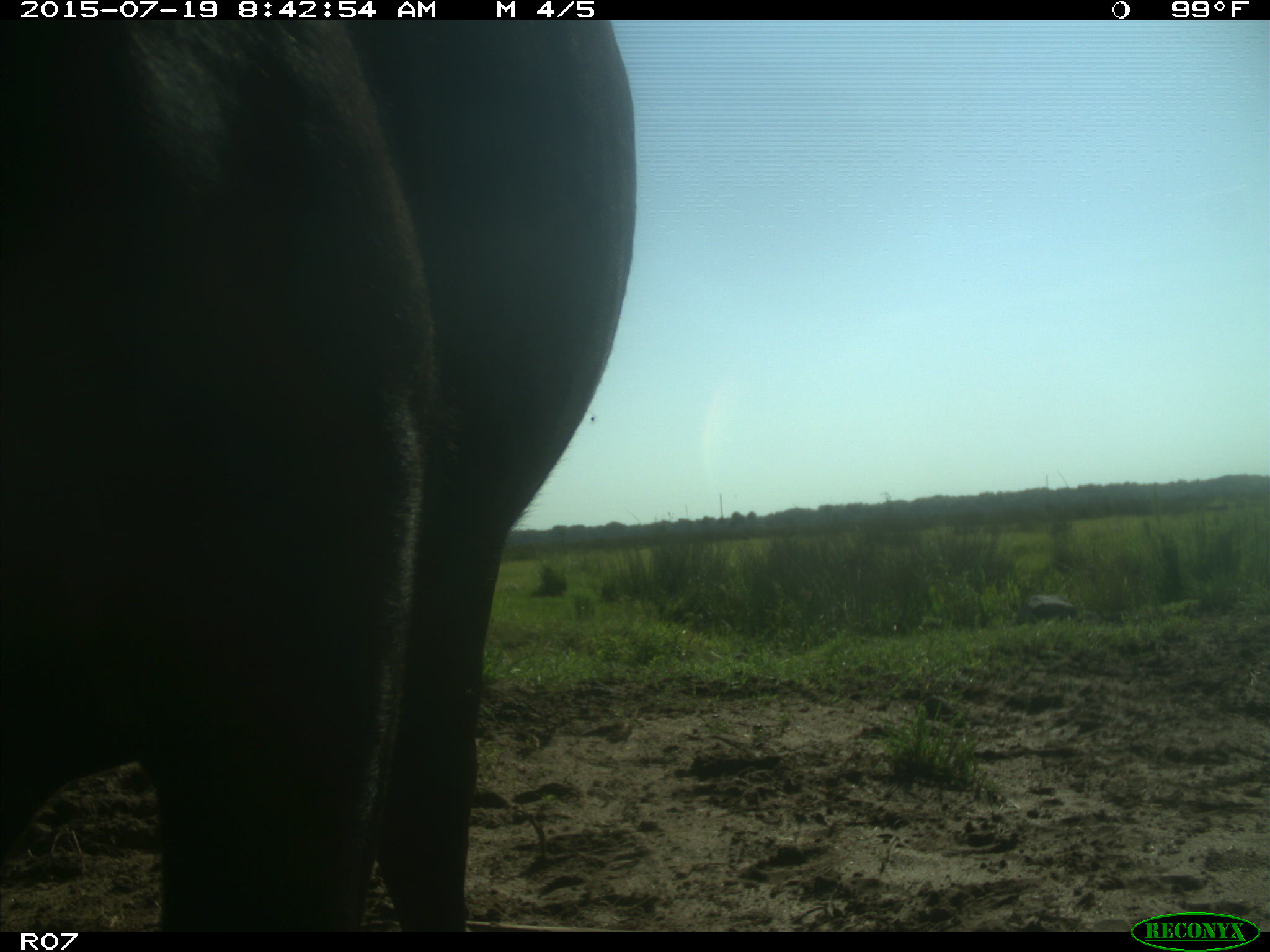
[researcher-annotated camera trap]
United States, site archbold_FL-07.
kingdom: Animalia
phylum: Chordata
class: Mammalia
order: Artiodactyla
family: Bovidae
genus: Bos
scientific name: Bos taurus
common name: domestic cow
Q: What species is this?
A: Bos taurus (domestic cow).